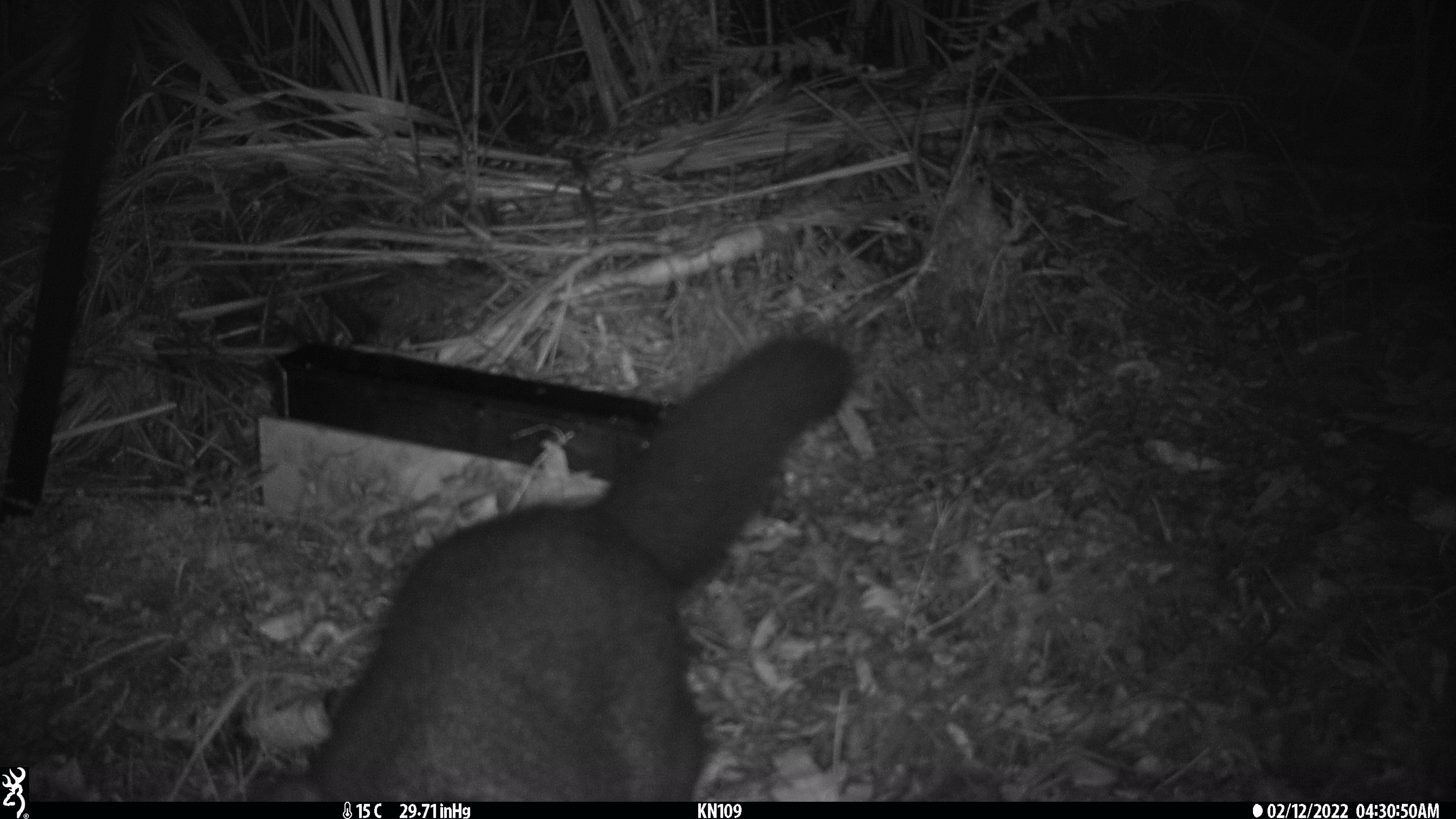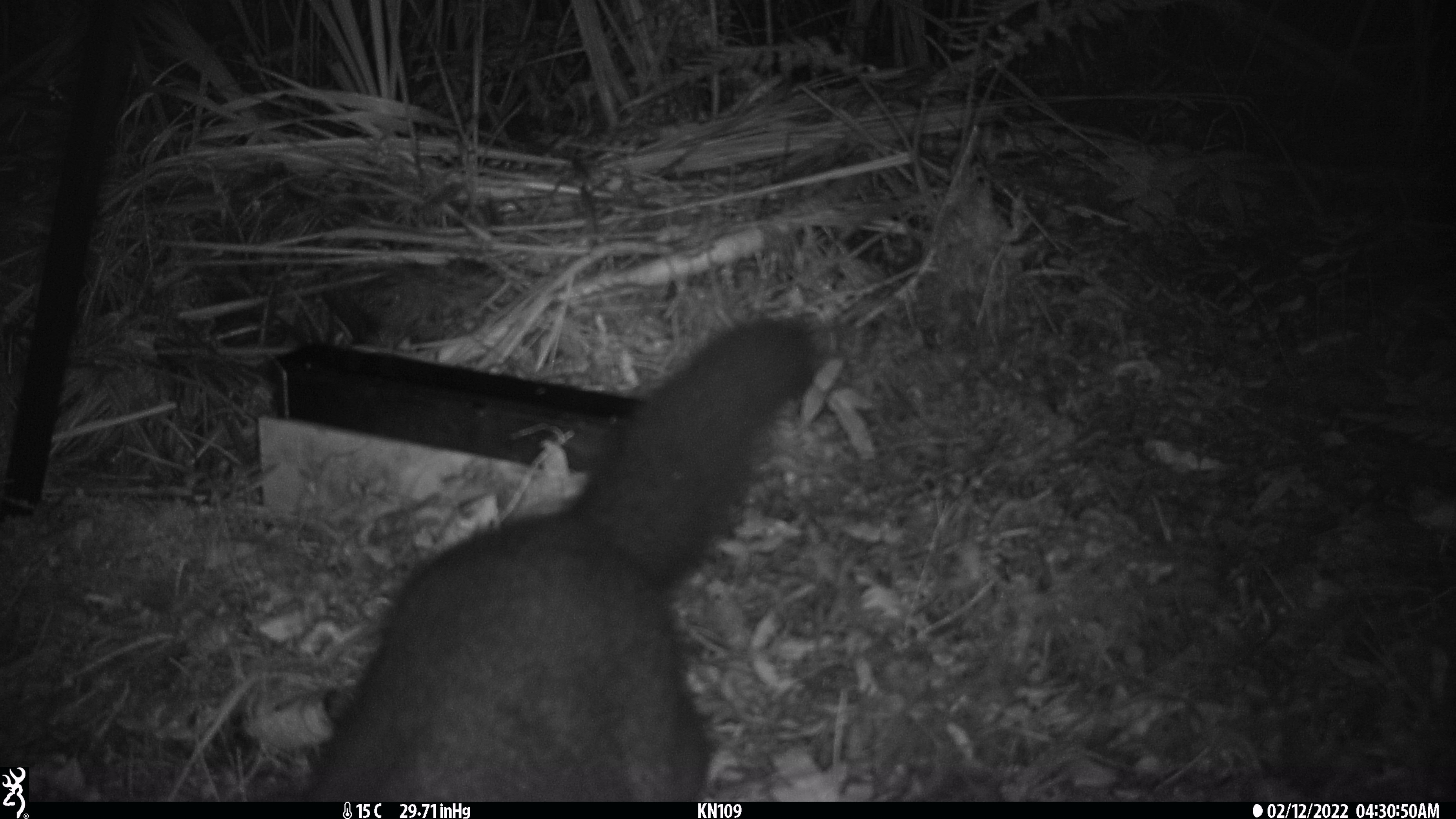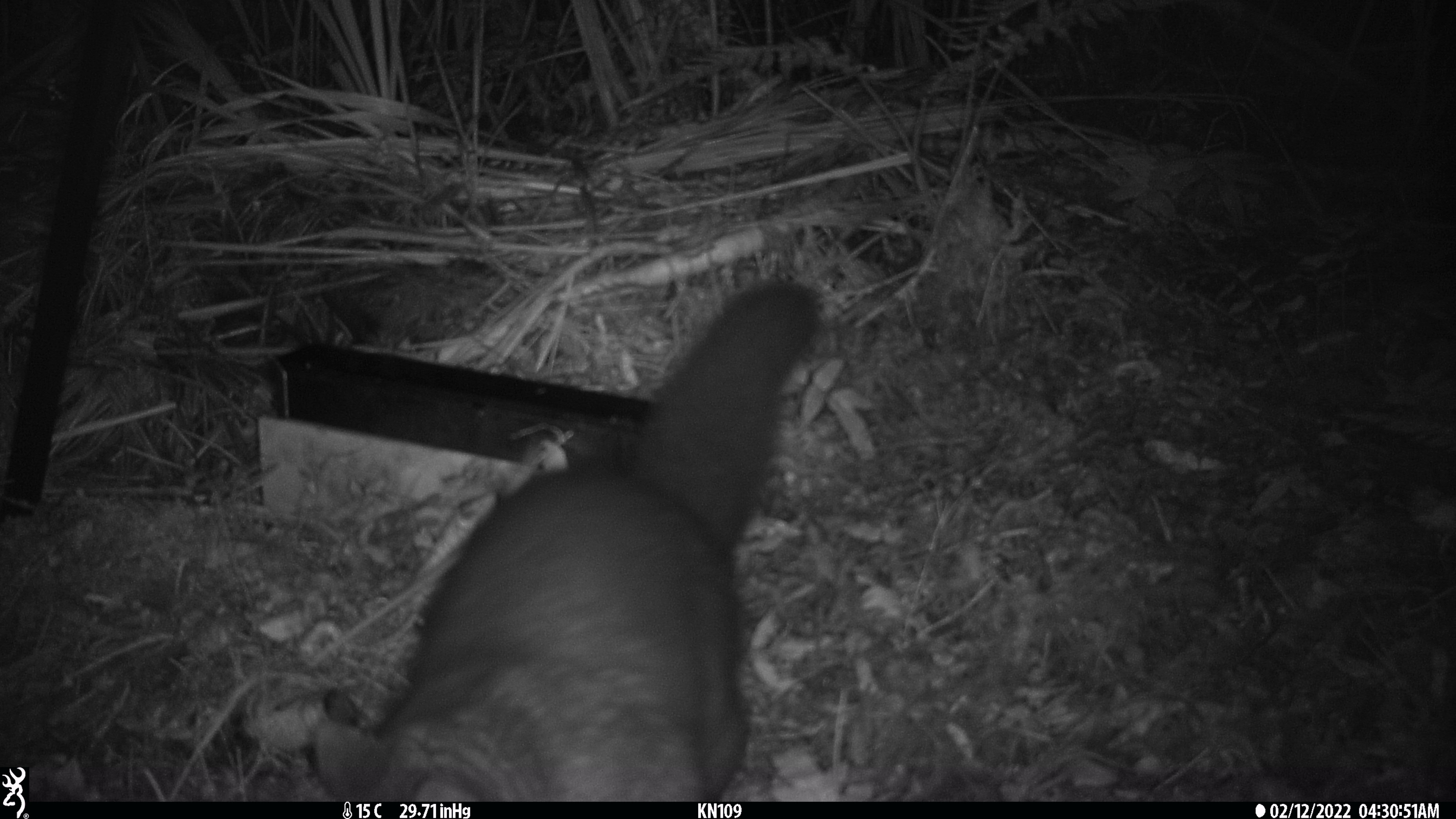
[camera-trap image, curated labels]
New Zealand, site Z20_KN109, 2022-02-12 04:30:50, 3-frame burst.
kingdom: Animalia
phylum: Chordata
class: Mammalia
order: Diprotodontia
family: Phalangeridae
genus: Trichosurus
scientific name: Trichosurus vulpecula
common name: common brushtail possum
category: possum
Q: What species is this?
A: Possum (common brushtail possum) (Trichosurus vulpecula).